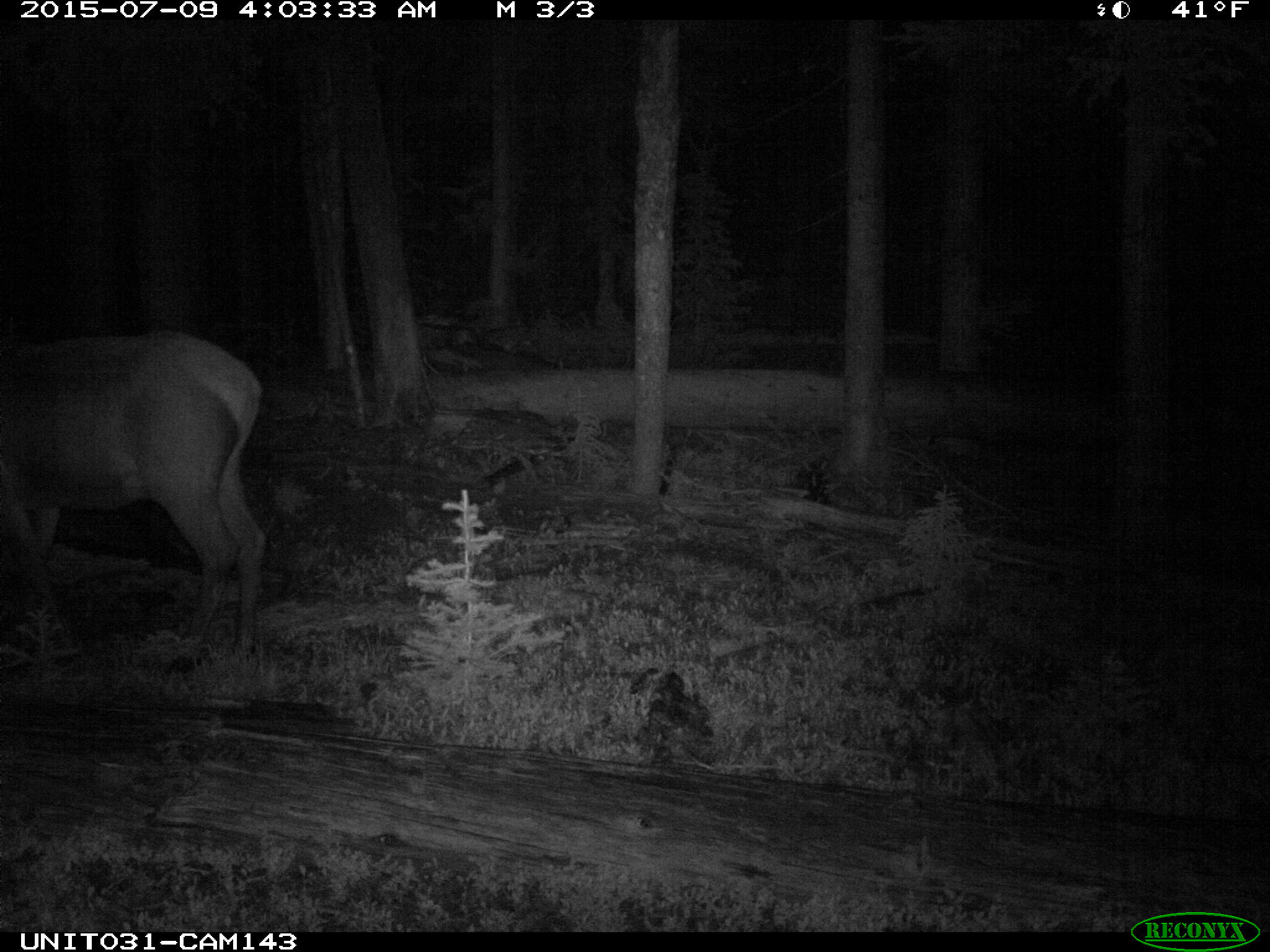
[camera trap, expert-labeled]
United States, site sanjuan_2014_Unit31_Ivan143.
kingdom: Animalia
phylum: Chordata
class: Mammalia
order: Artiodactyla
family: Cervidae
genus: Cervus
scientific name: Cervus elaphus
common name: red deer